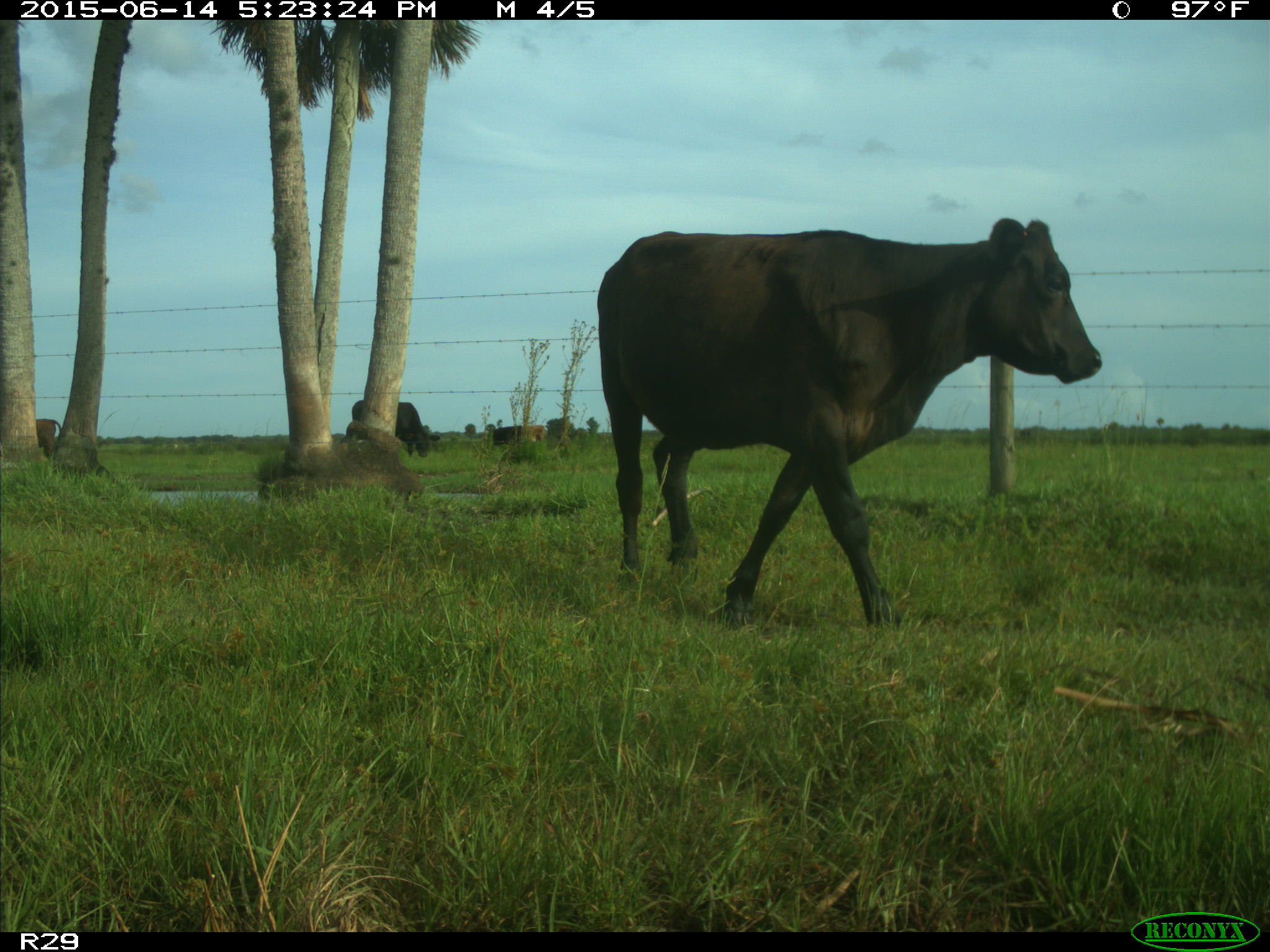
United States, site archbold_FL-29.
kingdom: Animalia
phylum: Chordata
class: Mammalia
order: Artiodactyla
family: Bovidae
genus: Bos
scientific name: Bos taurus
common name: domestic cow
Bos taurus (domestic cow).